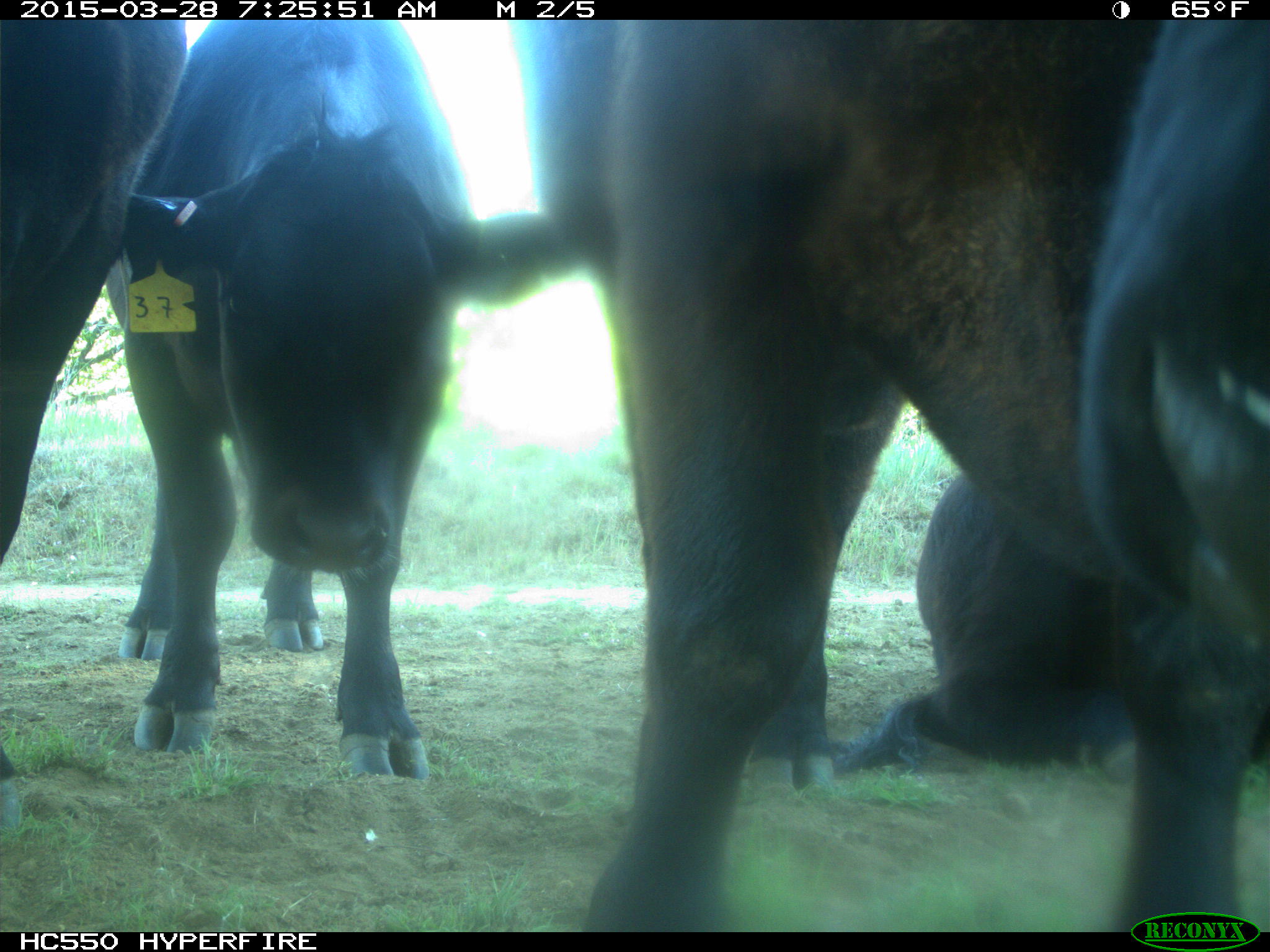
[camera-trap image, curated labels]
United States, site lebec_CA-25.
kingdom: Animalia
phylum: Chordata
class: Mammalia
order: Artiodactyla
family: Bovidae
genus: Bos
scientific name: Bos taurus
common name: domestic cow